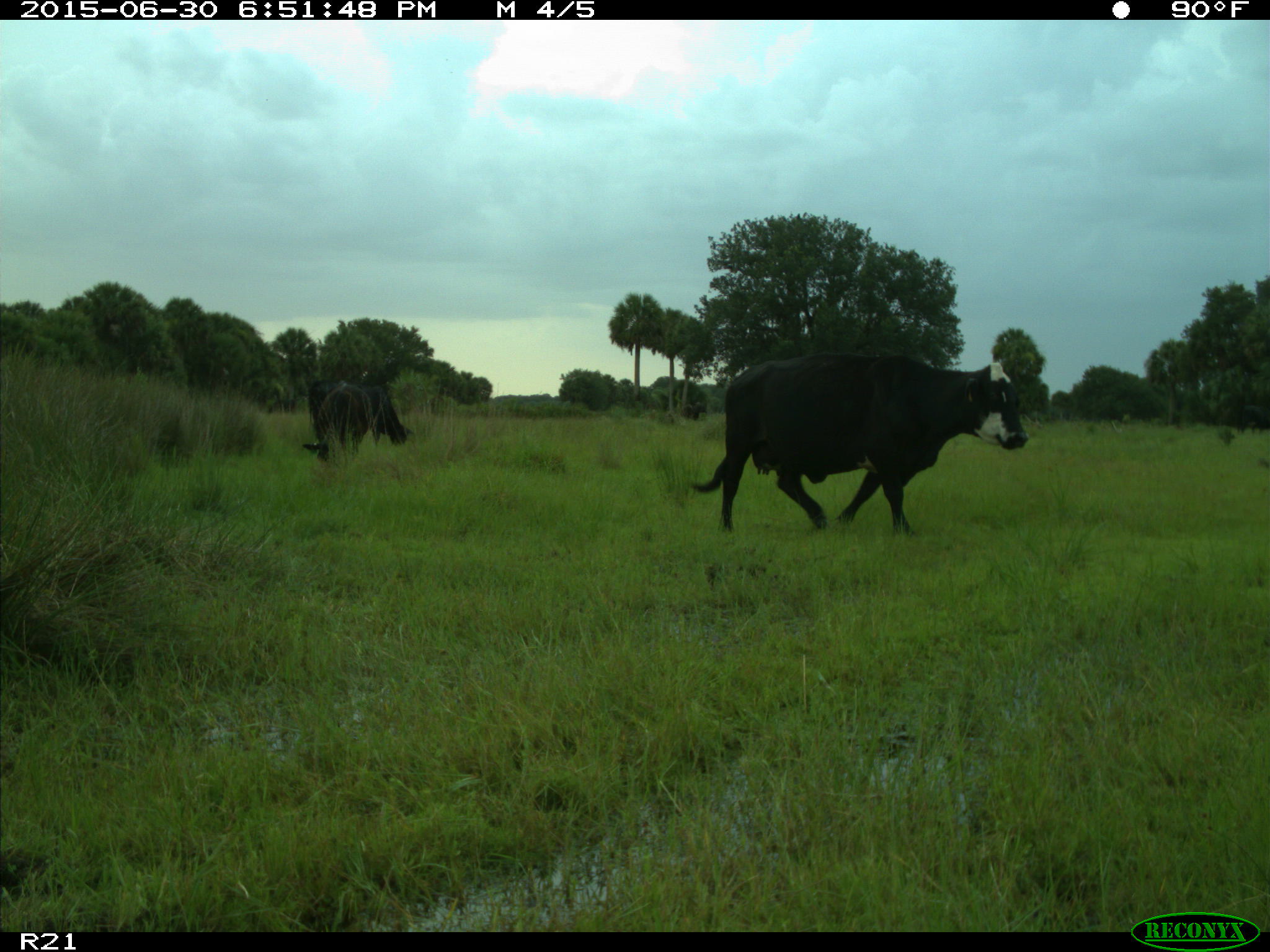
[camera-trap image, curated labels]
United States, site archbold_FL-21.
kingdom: Animalia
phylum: Chordata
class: Mammalia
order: Artiodactyla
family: Bovidae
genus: Bos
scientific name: Bos taurus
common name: domestic cow